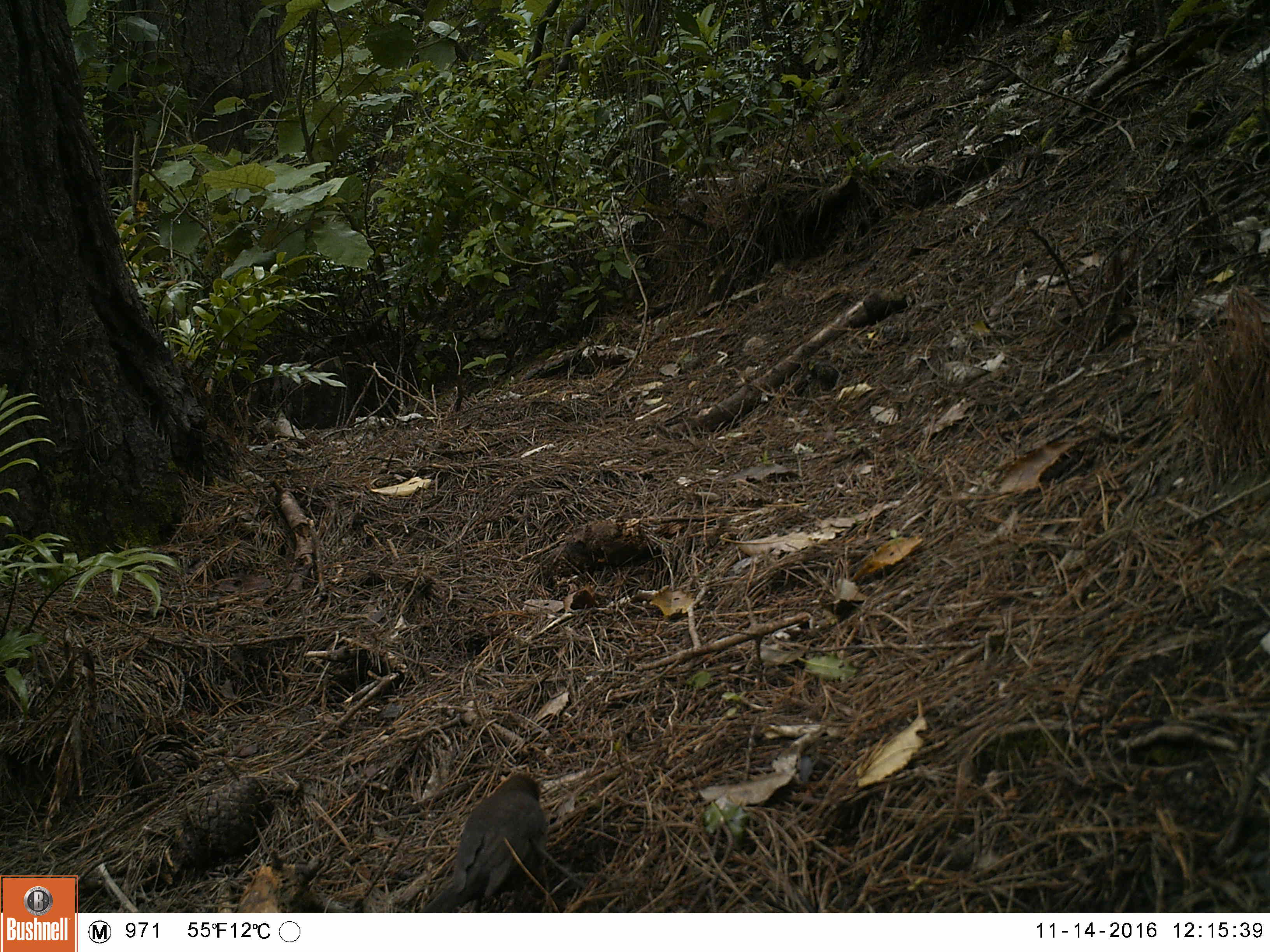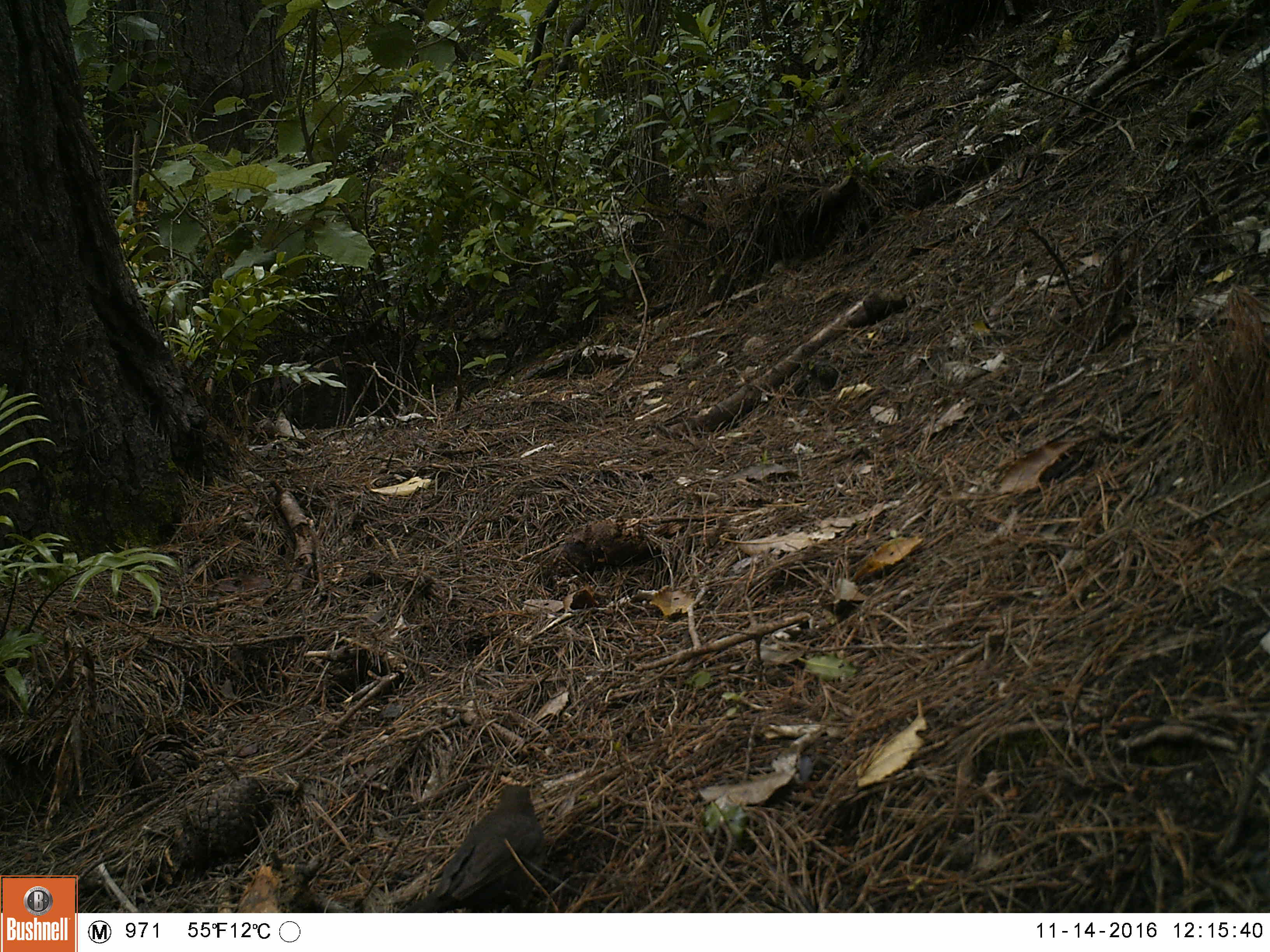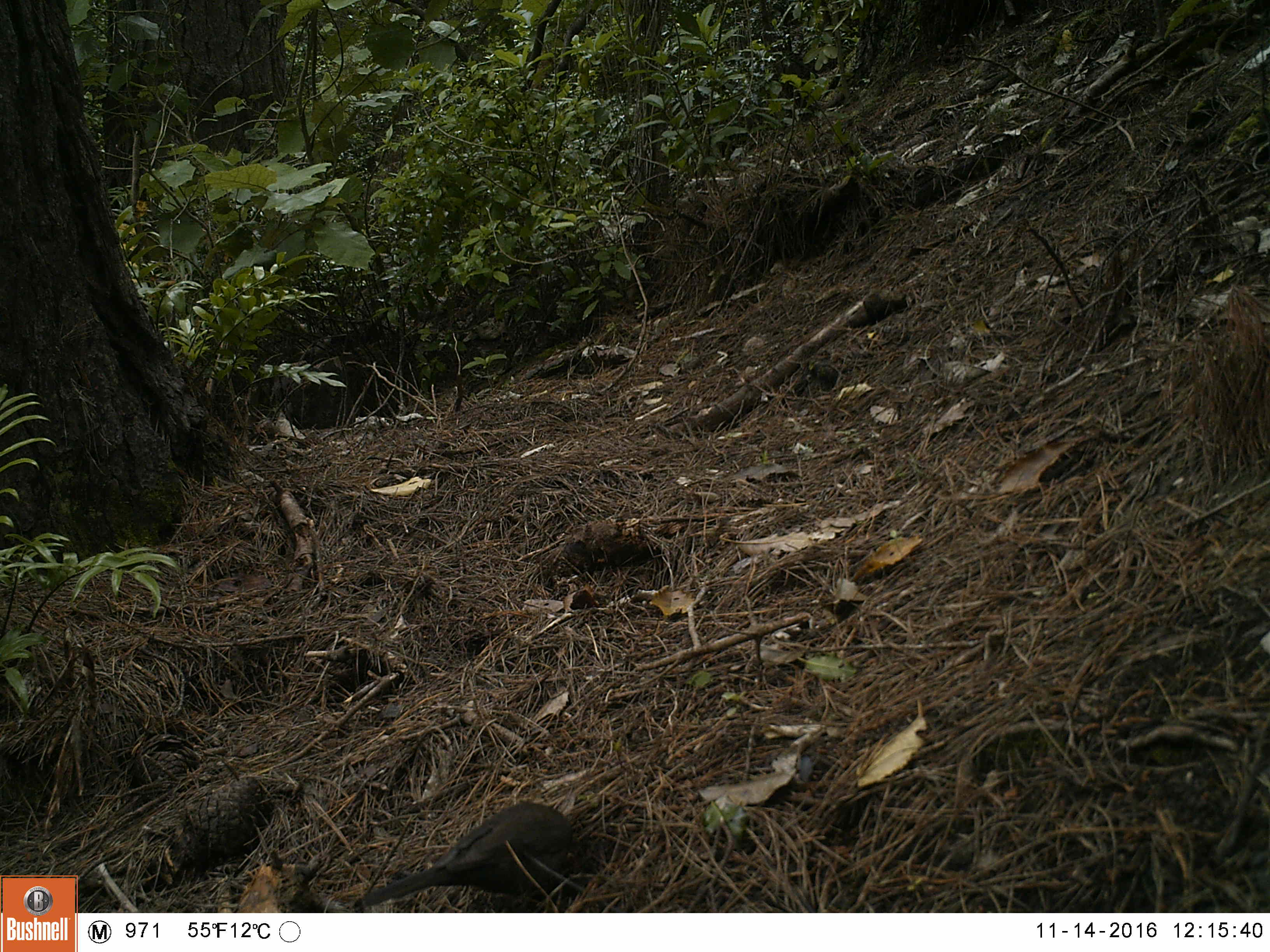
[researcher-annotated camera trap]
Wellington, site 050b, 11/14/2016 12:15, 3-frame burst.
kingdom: Animalia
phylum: Chordata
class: Aves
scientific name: Aves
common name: bird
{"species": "bird (Aves)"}